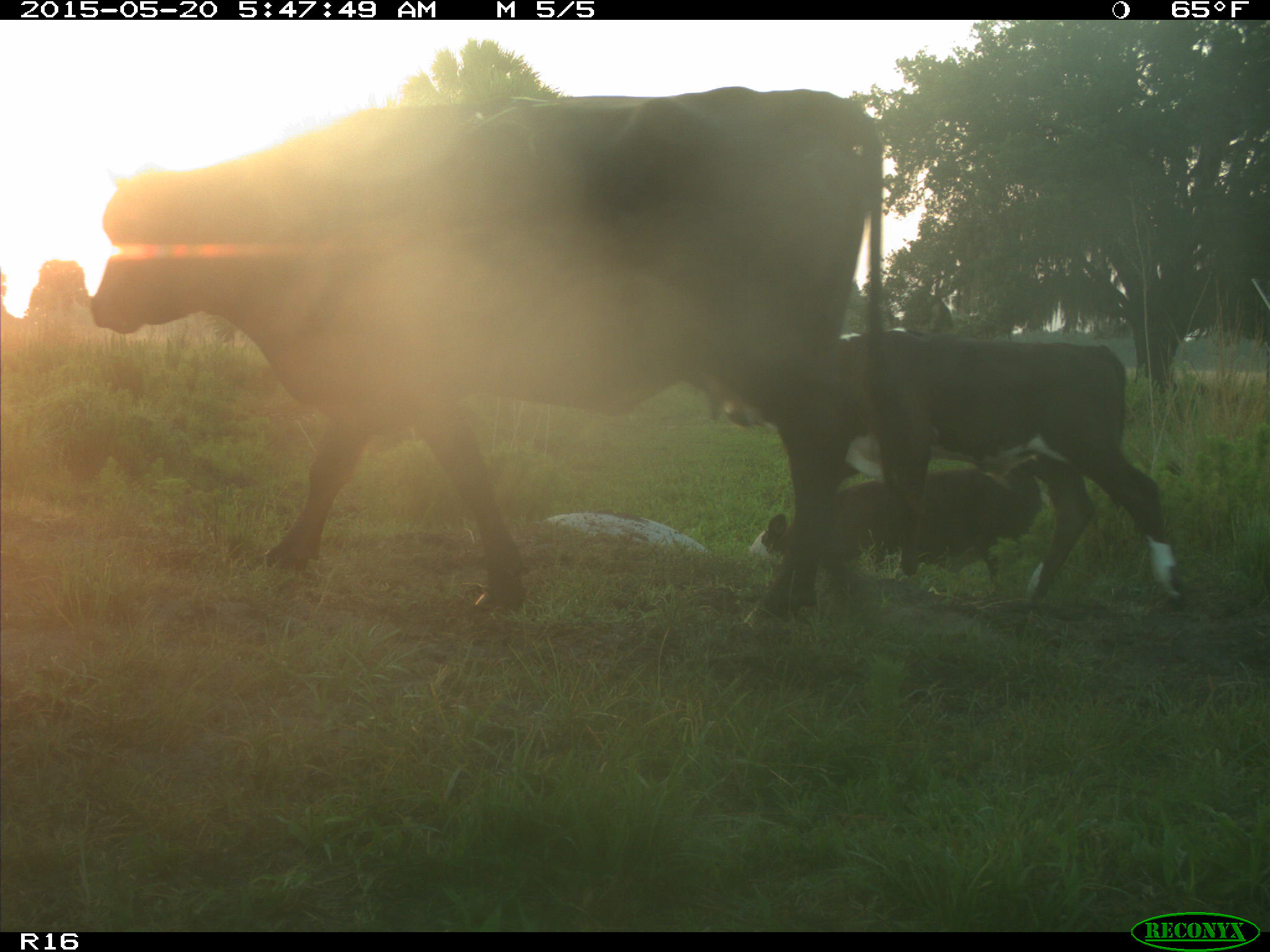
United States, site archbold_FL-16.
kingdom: Animalia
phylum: Chordata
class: Mammalia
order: Artiodactyla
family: Bovidae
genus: Bos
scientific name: Bos taurus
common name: domestic cow